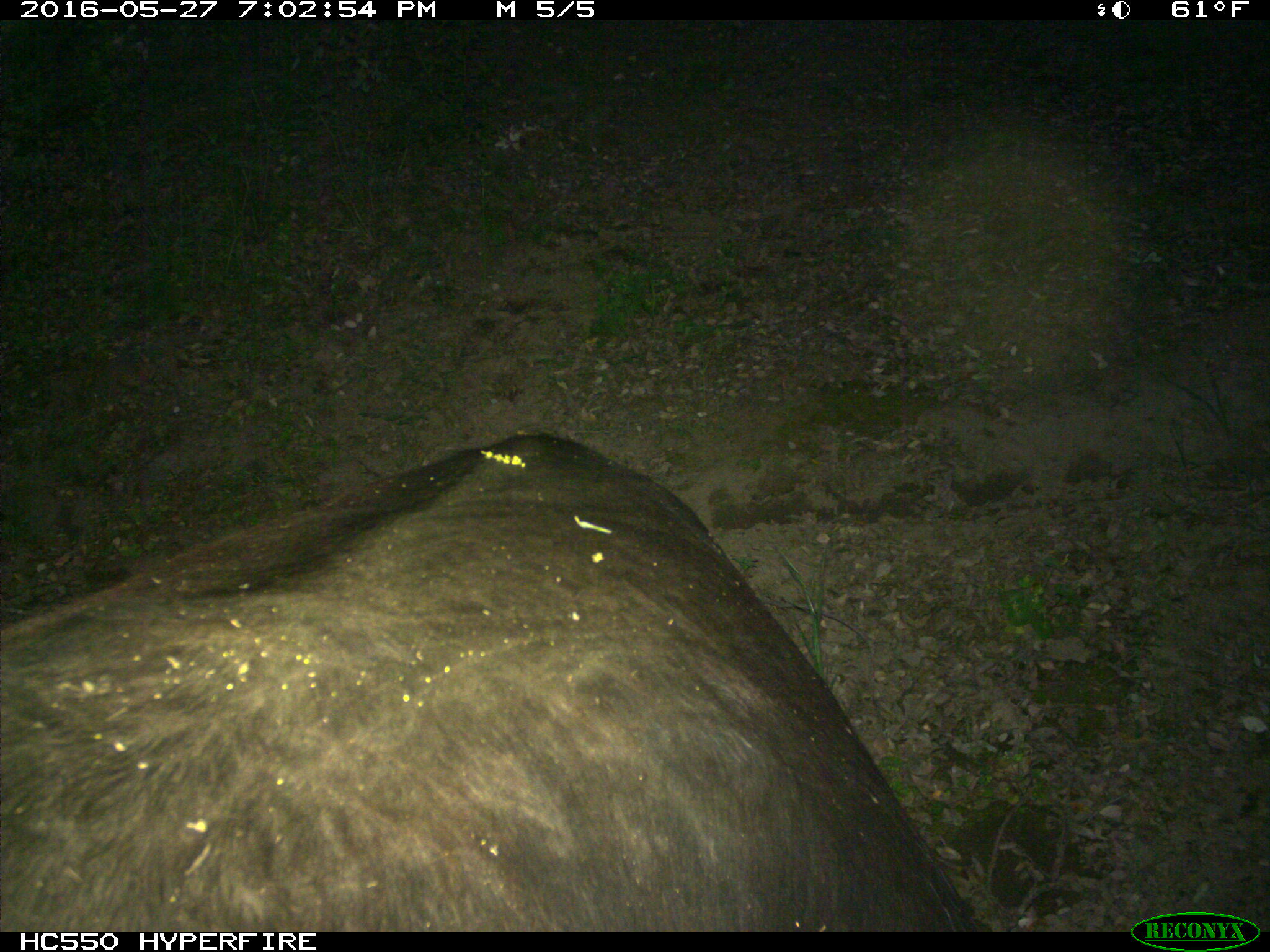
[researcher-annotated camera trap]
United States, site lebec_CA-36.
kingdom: Animalia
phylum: Chordata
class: Mammalia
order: Artiodactyla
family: Bovidae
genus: Bos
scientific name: Bos taurus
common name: domestic cow